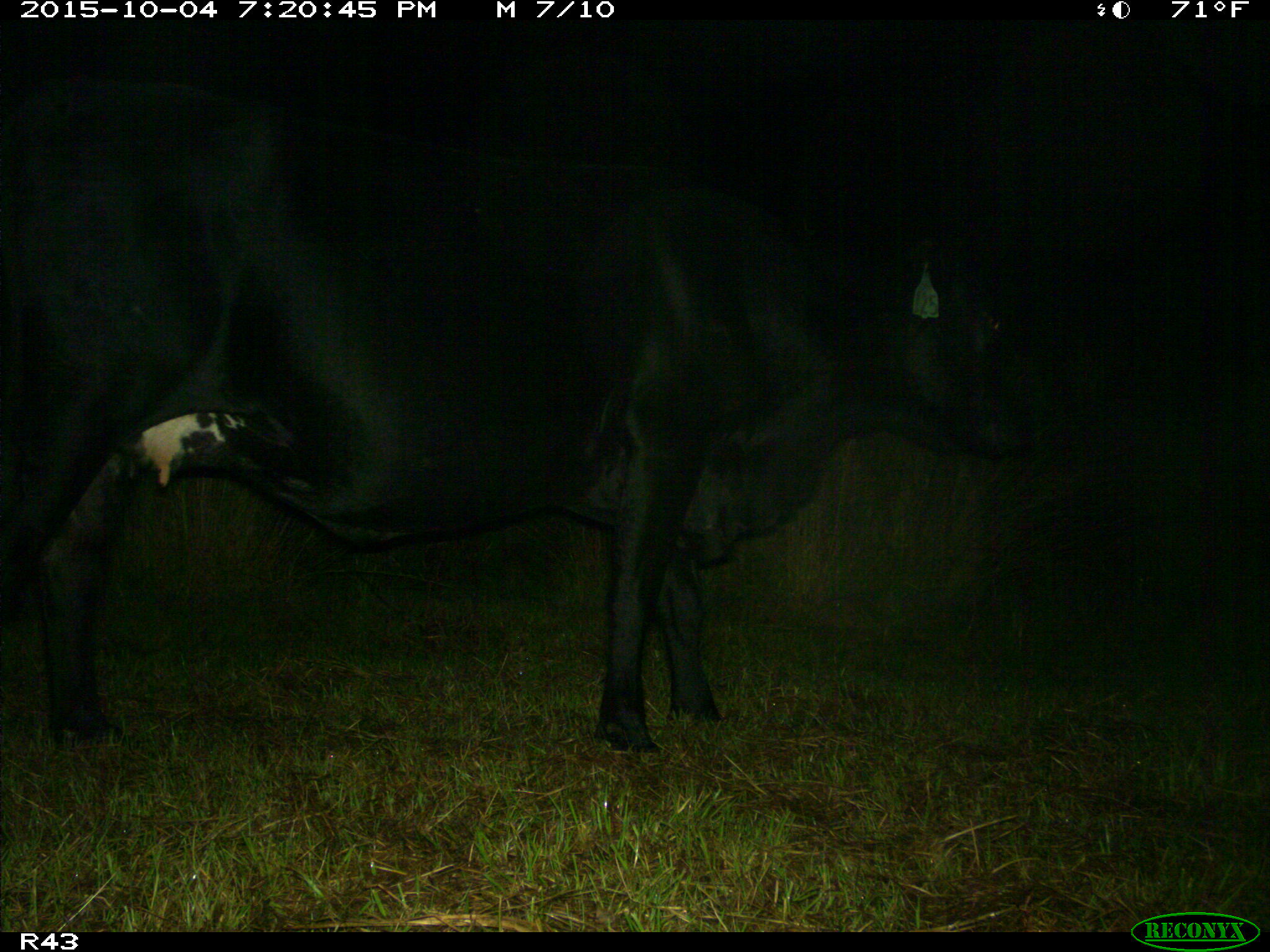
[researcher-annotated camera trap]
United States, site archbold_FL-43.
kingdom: Animalia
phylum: Chordata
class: Mammalia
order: Artiodactyla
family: Bovidae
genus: Bos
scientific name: Bos taurus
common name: domestic cow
Bos taurus (domestic cow).